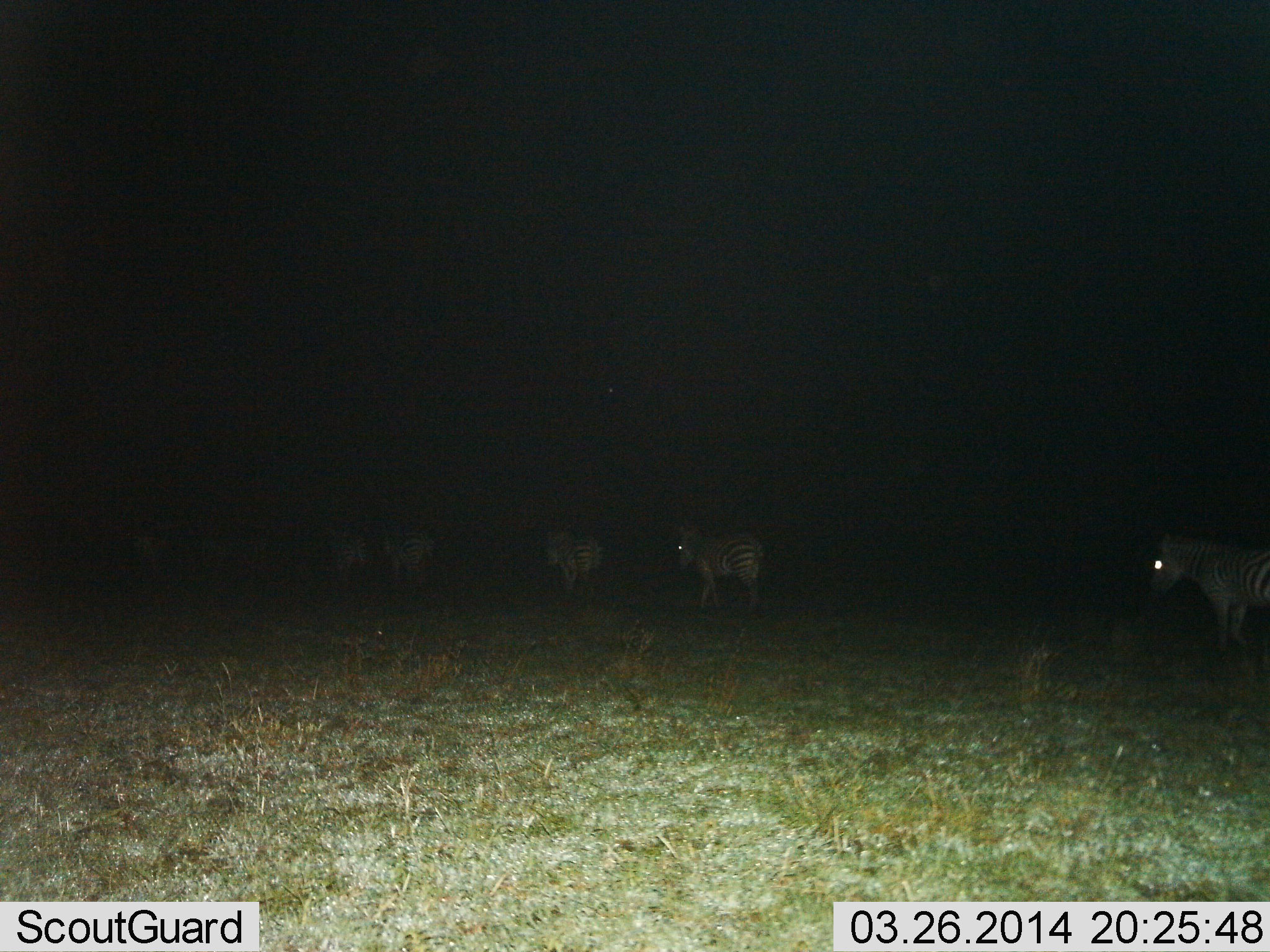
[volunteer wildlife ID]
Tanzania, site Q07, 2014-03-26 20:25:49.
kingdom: Animalia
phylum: Chordata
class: Mammalia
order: Perissodactyla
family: Equidae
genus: Equus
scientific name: Equus quagga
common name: plains zebra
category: zebra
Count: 6.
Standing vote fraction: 0%.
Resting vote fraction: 0%.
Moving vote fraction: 100%.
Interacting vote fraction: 0%.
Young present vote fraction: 0%.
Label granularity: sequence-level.